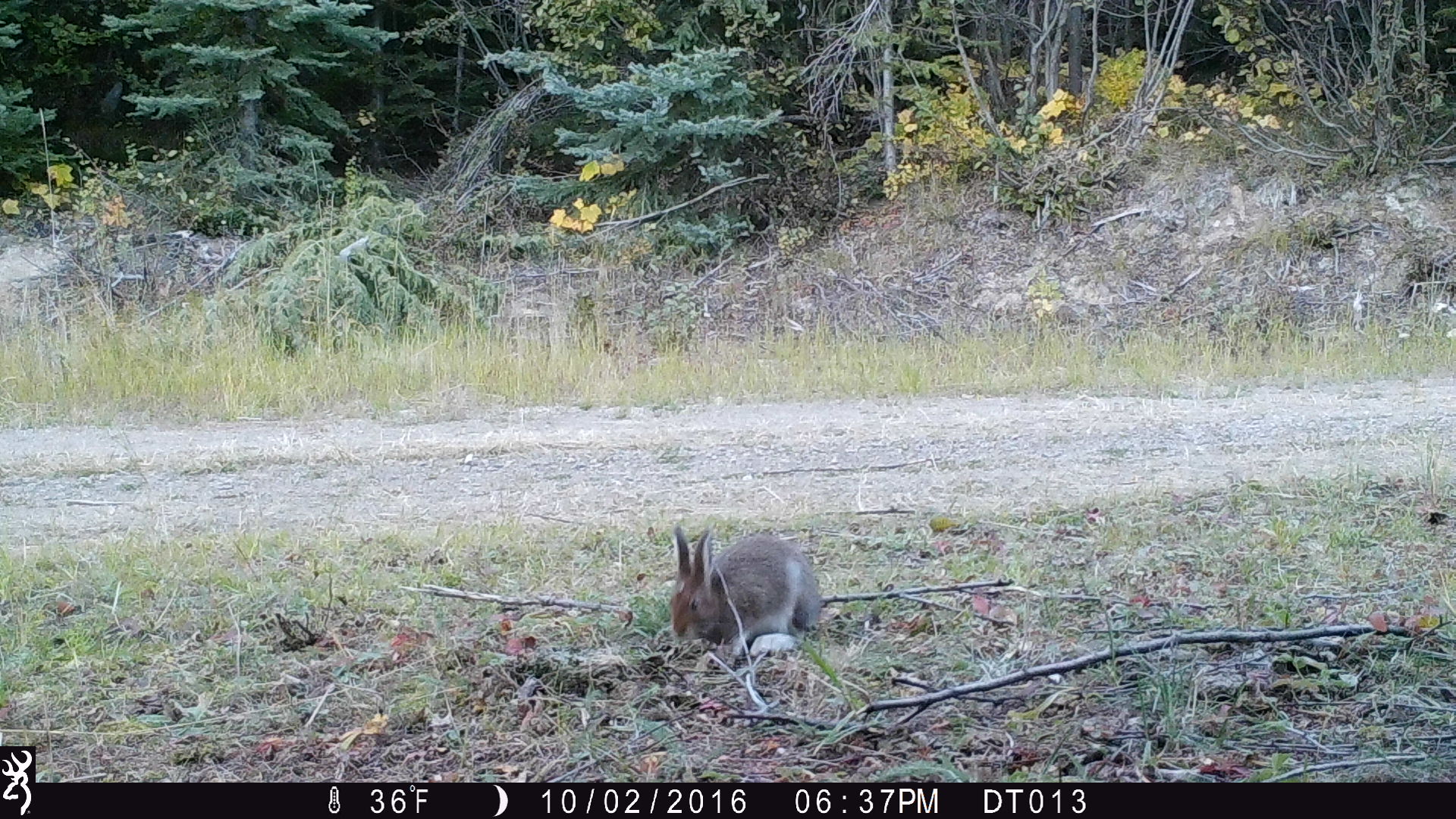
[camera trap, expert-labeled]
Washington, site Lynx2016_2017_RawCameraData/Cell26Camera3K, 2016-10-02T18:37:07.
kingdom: Animalia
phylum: Chordata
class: Mammalia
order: Lagomorpha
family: Leporidae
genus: Lepus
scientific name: Lepus americanus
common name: snowshoe hare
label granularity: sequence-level